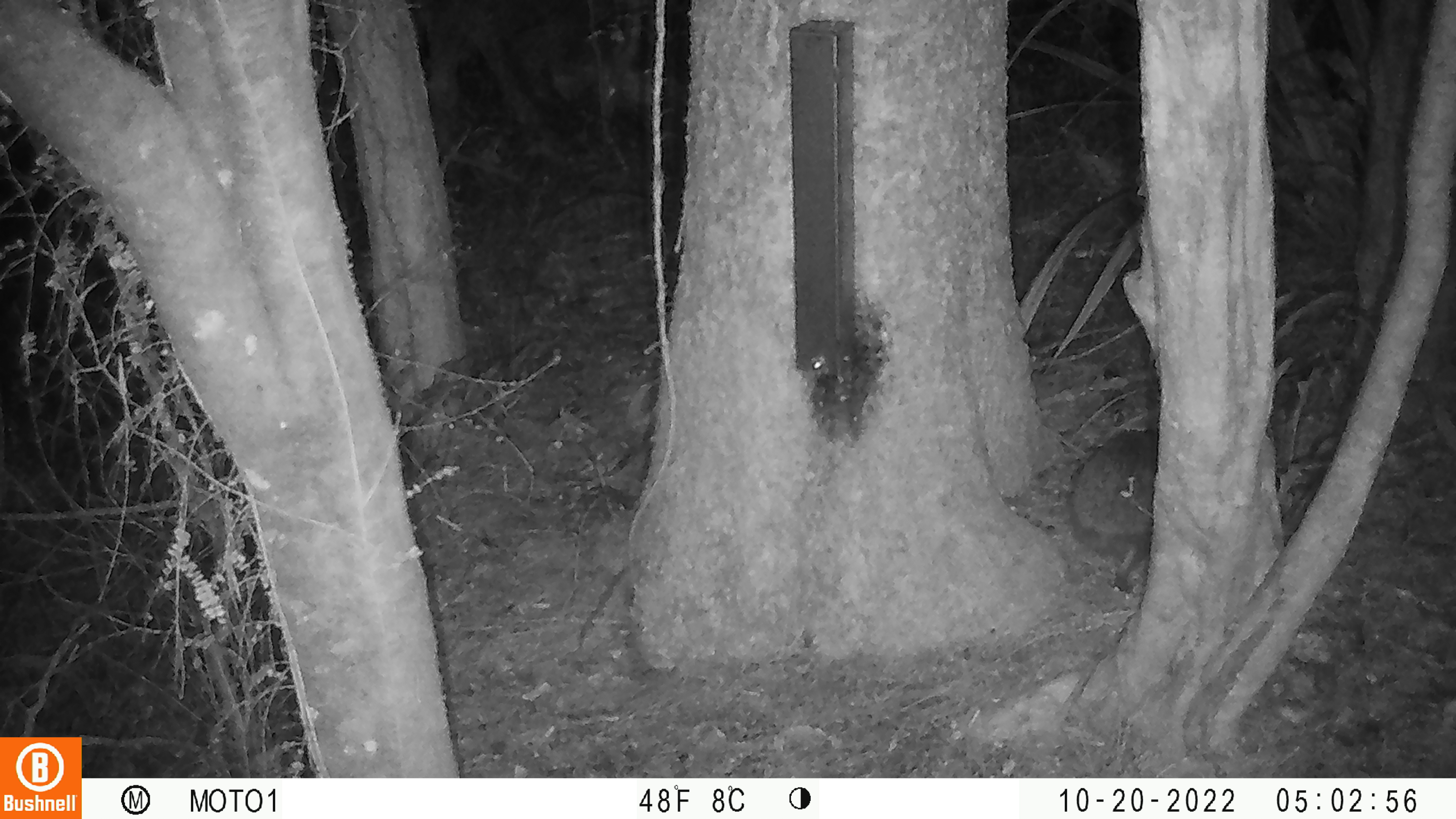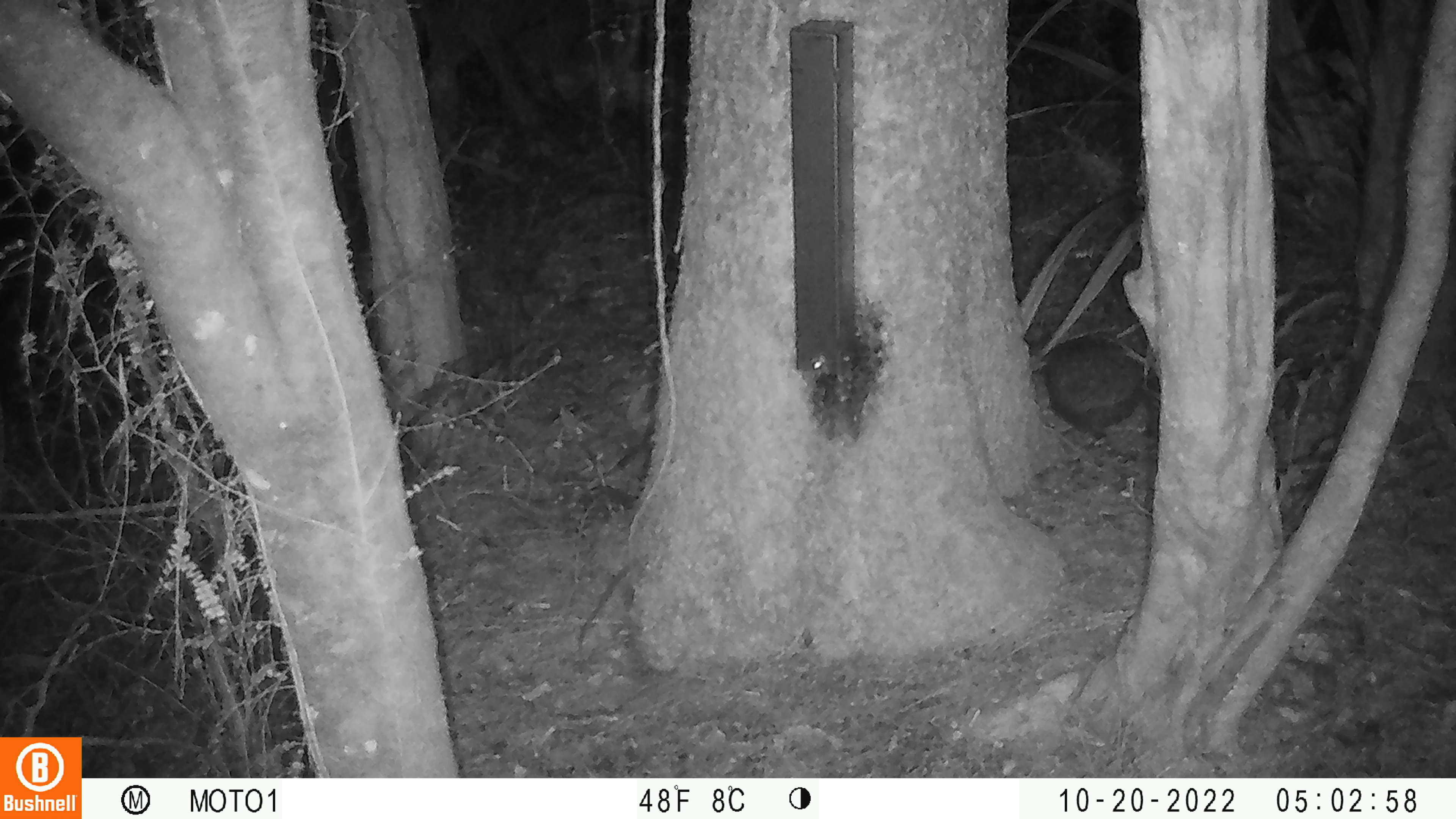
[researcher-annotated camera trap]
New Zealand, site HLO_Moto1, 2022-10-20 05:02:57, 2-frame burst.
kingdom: Animalia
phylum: Chordata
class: Mammalia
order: Eulipotyphla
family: Erinaceidae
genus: Erinaceus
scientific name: Erinaceus europaeus europaeus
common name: european hedgehog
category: hedgehog